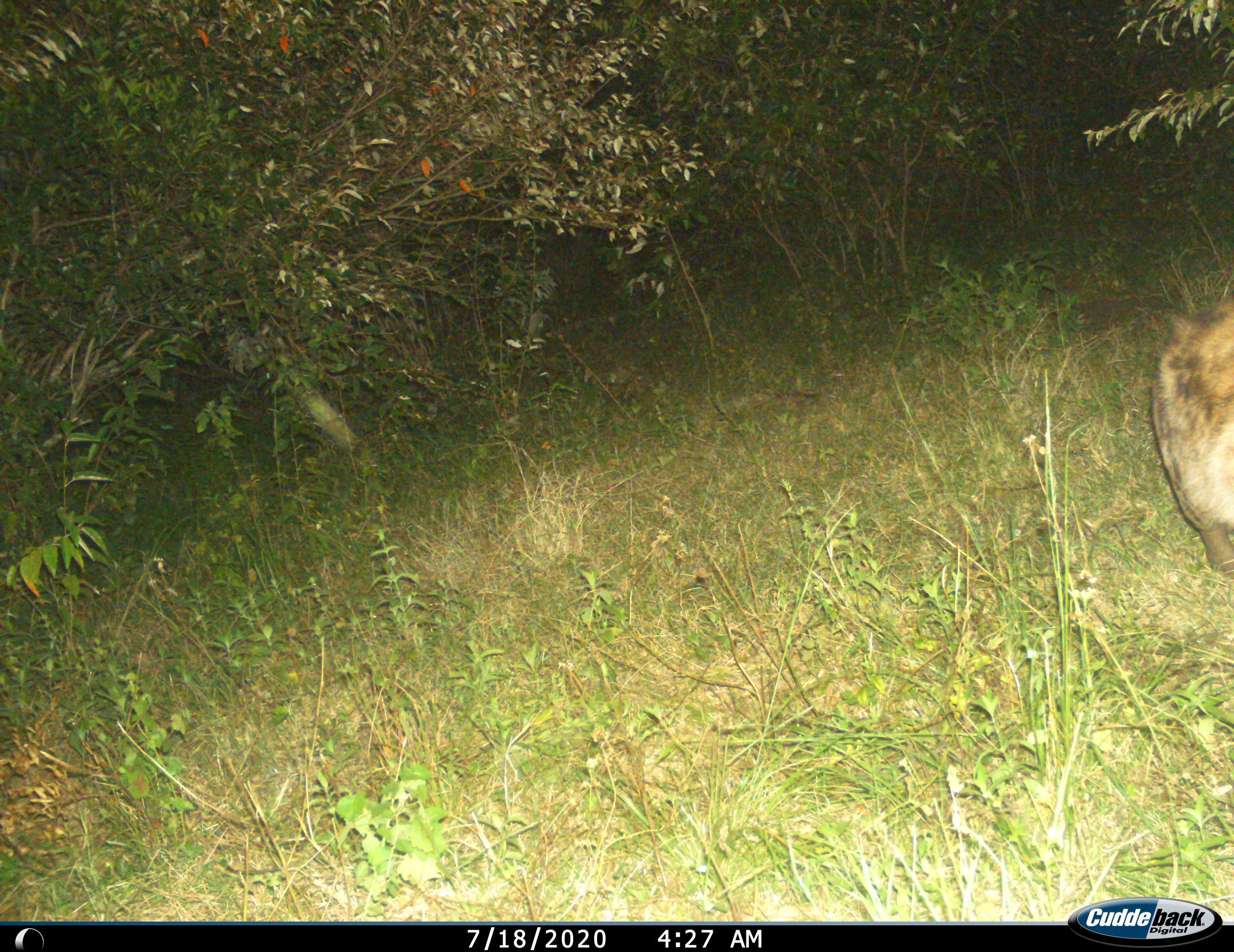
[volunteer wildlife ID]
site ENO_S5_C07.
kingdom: Animalia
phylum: Chordata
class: Mammalia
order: Carnivora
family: Hyaenidae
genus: Crocuta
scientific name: Crocuta crocuta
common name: spotted hyena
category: hyenaspotted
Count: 1.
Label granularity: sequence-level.